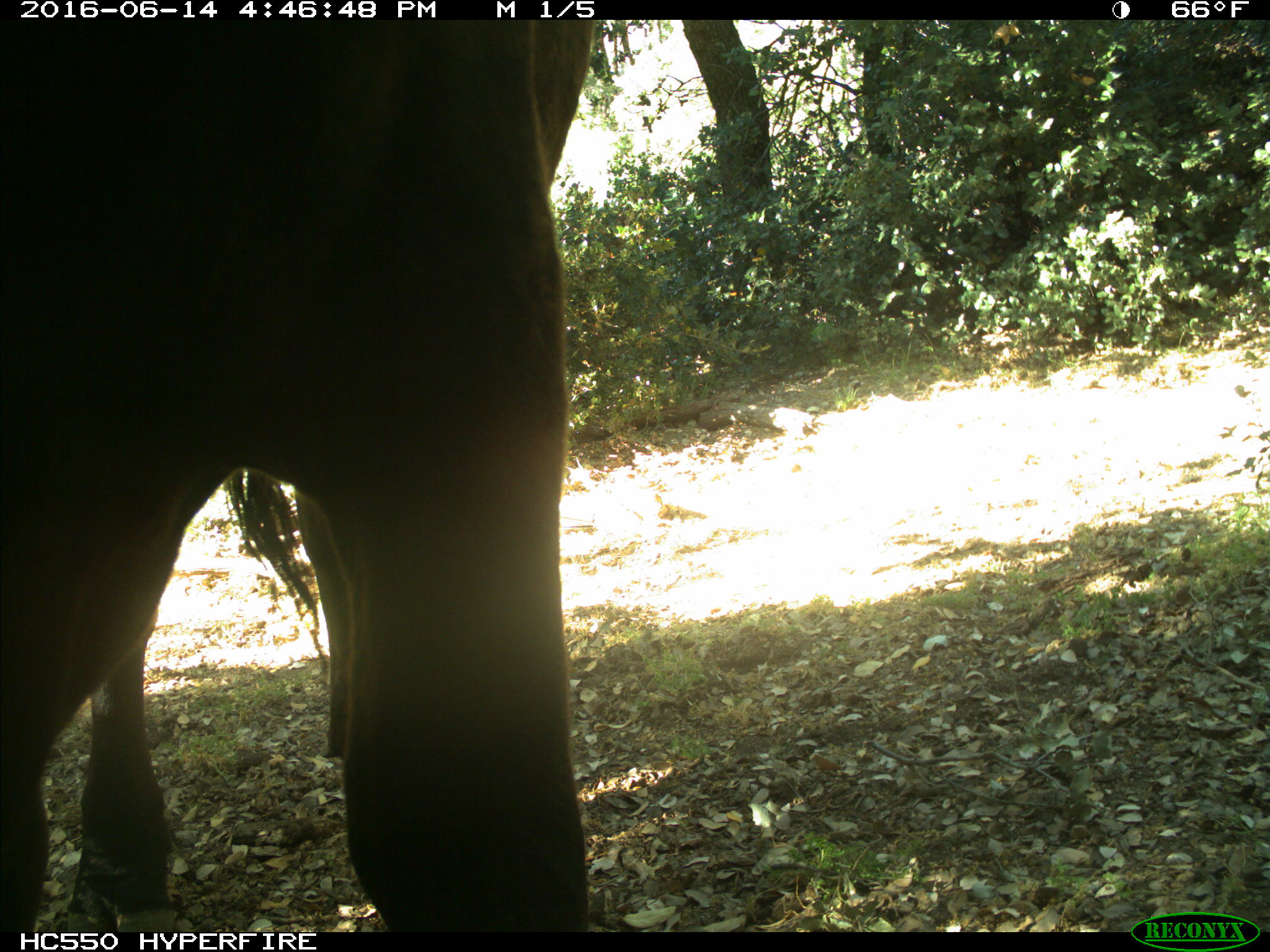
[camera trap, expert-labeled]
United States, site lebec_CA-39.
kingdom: Animalia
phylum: Chordata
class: Mammalia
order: Artiodactyla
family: Bovidae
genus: Bos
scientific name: Bos taurus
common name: domestic cow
Bos taurus (domestic cow).